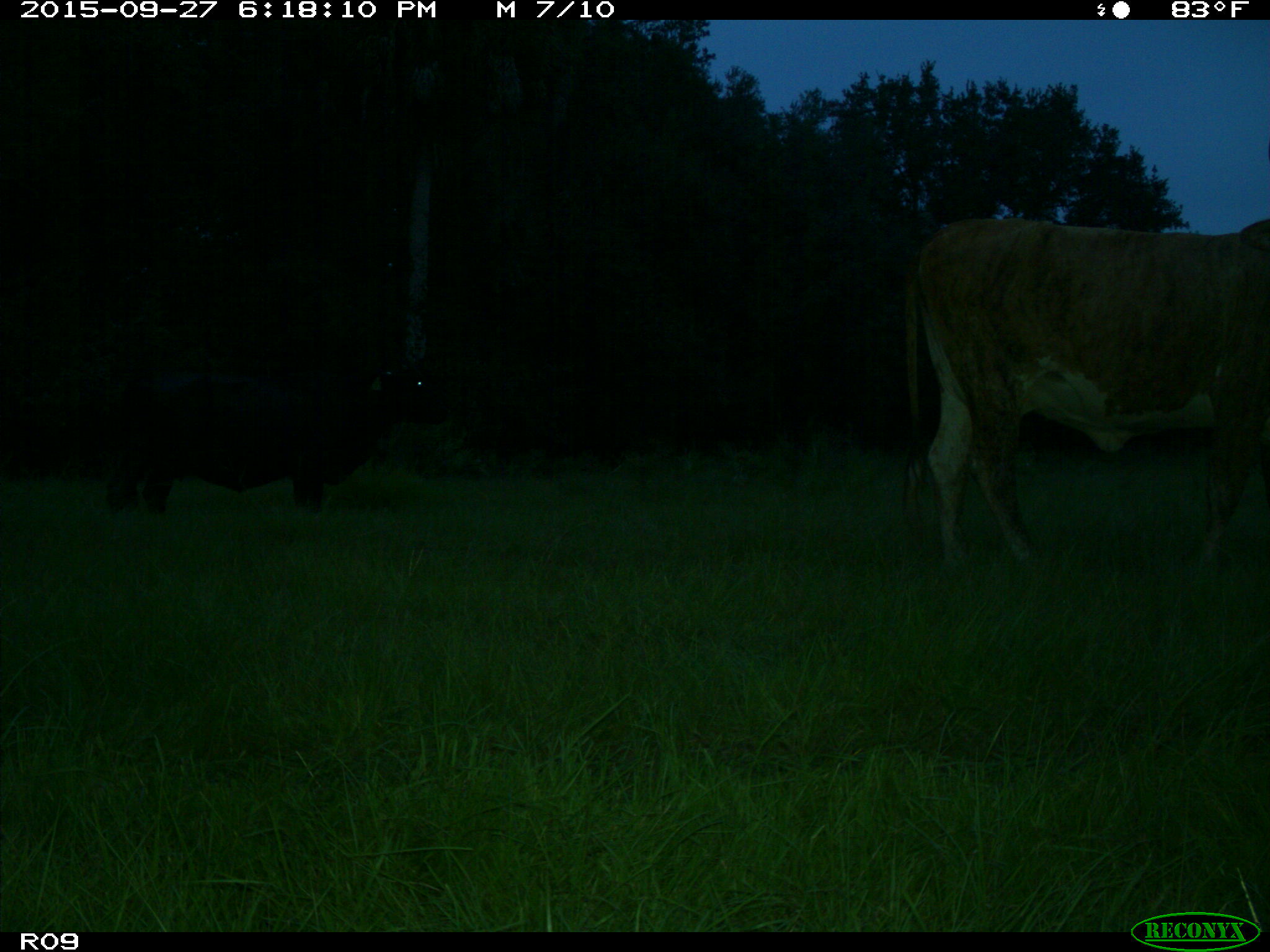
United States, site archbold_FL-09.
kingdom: Animalia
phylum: Chordata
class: Mammalia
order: Artiodactyla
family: Bovidae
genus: Bos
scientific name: Bos taurus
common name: domestic cow